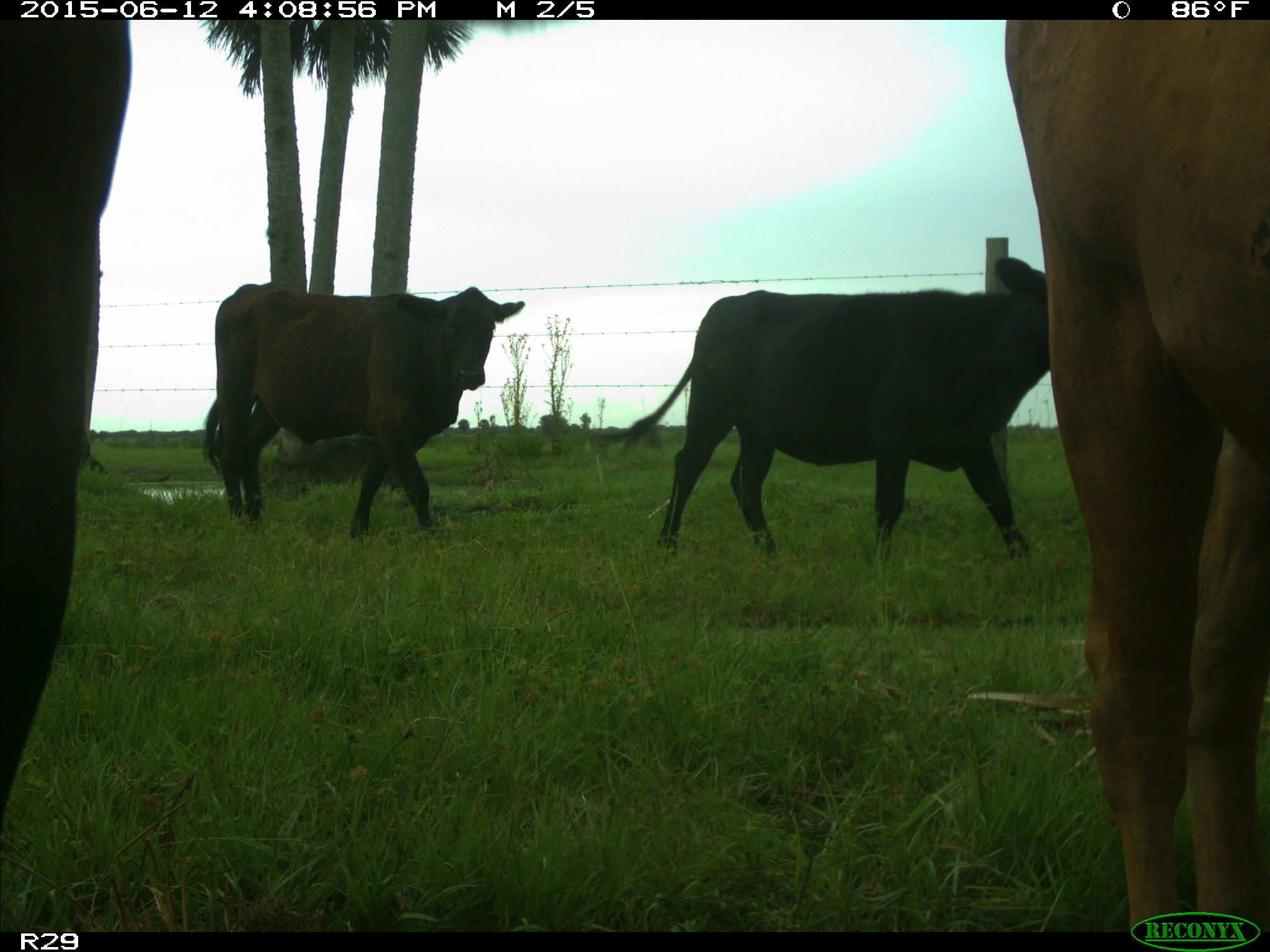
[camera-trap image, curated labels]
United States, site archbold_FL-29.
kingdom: Animalia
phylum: Chordata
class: Mammalia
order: Artiodactyla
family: Bovidae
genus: Bos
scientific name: Bos taurus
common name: domestic cow